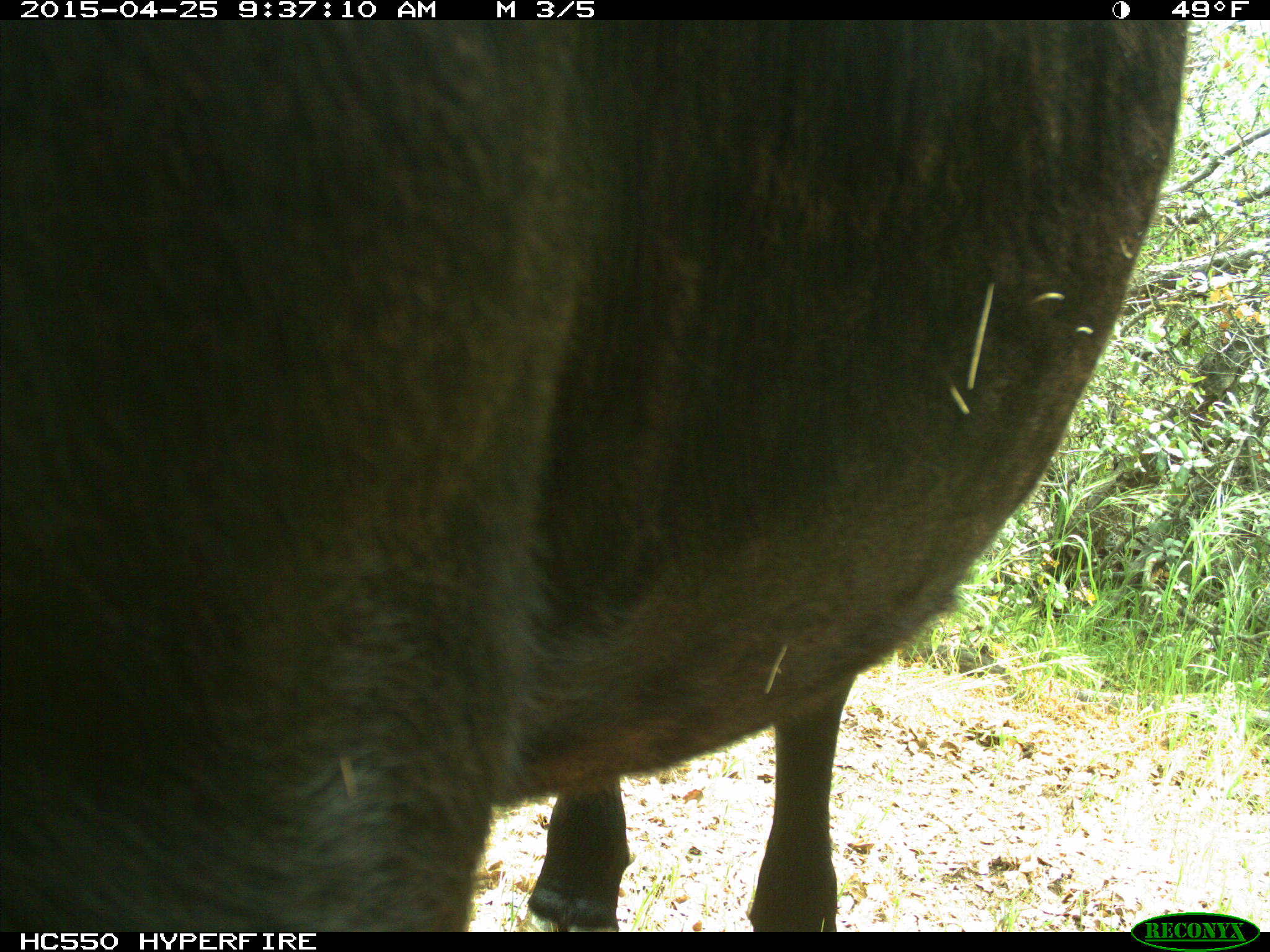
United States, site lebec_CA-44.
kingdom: Animalia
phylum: Chordata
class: Mammalia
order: Artiodactyla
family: Suidae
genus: Sus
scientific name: Sus scrofa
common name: wild boar